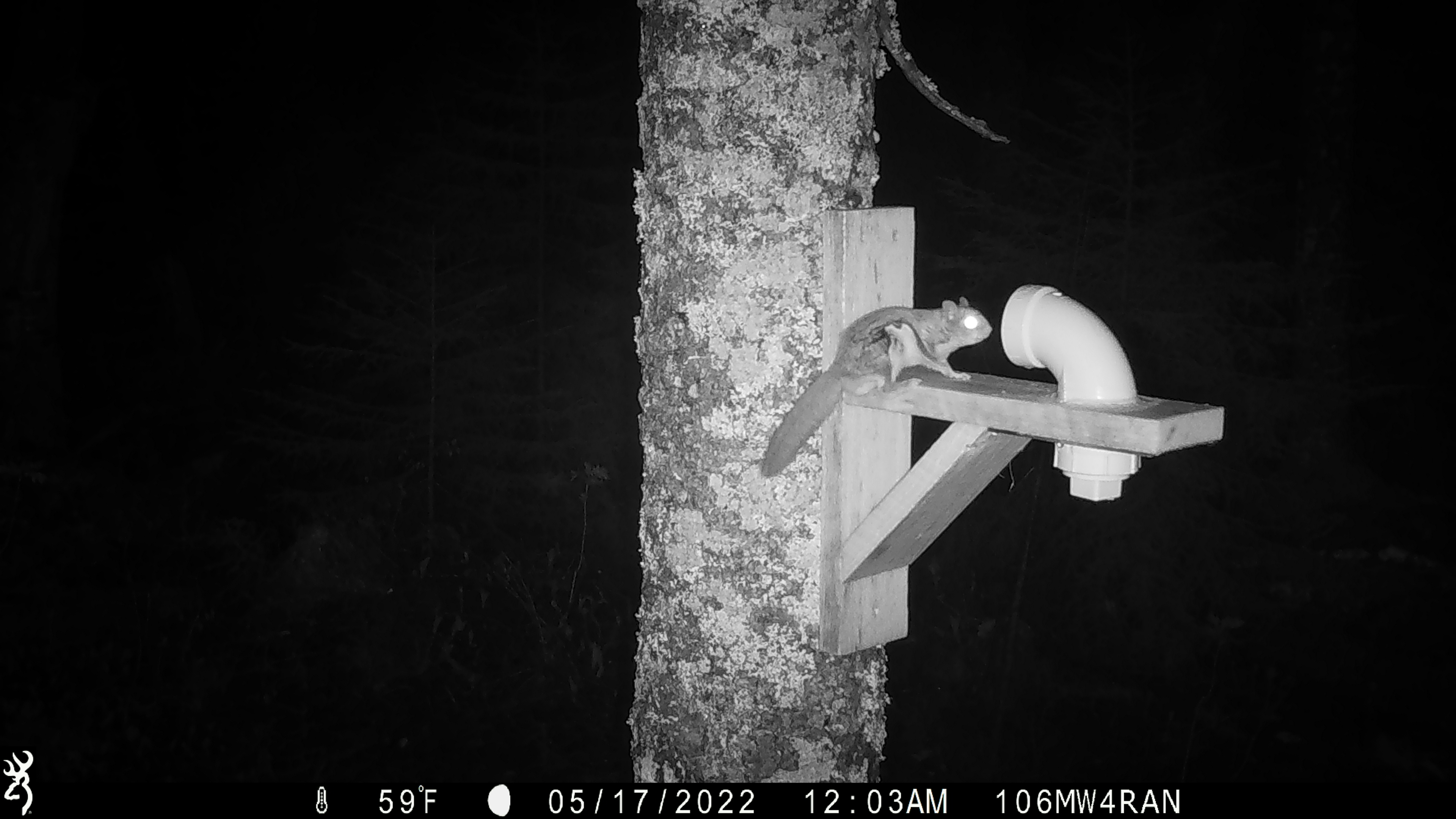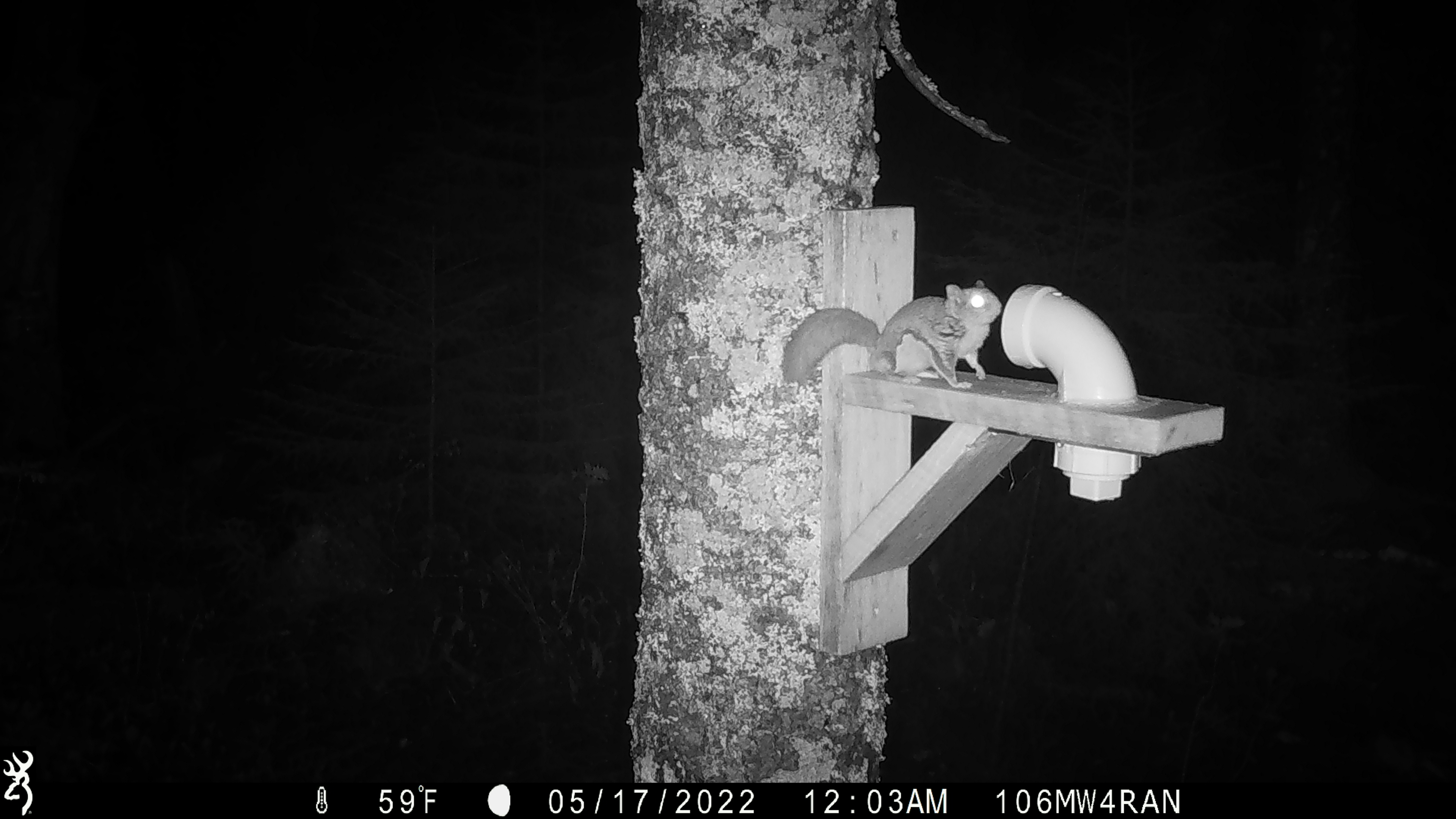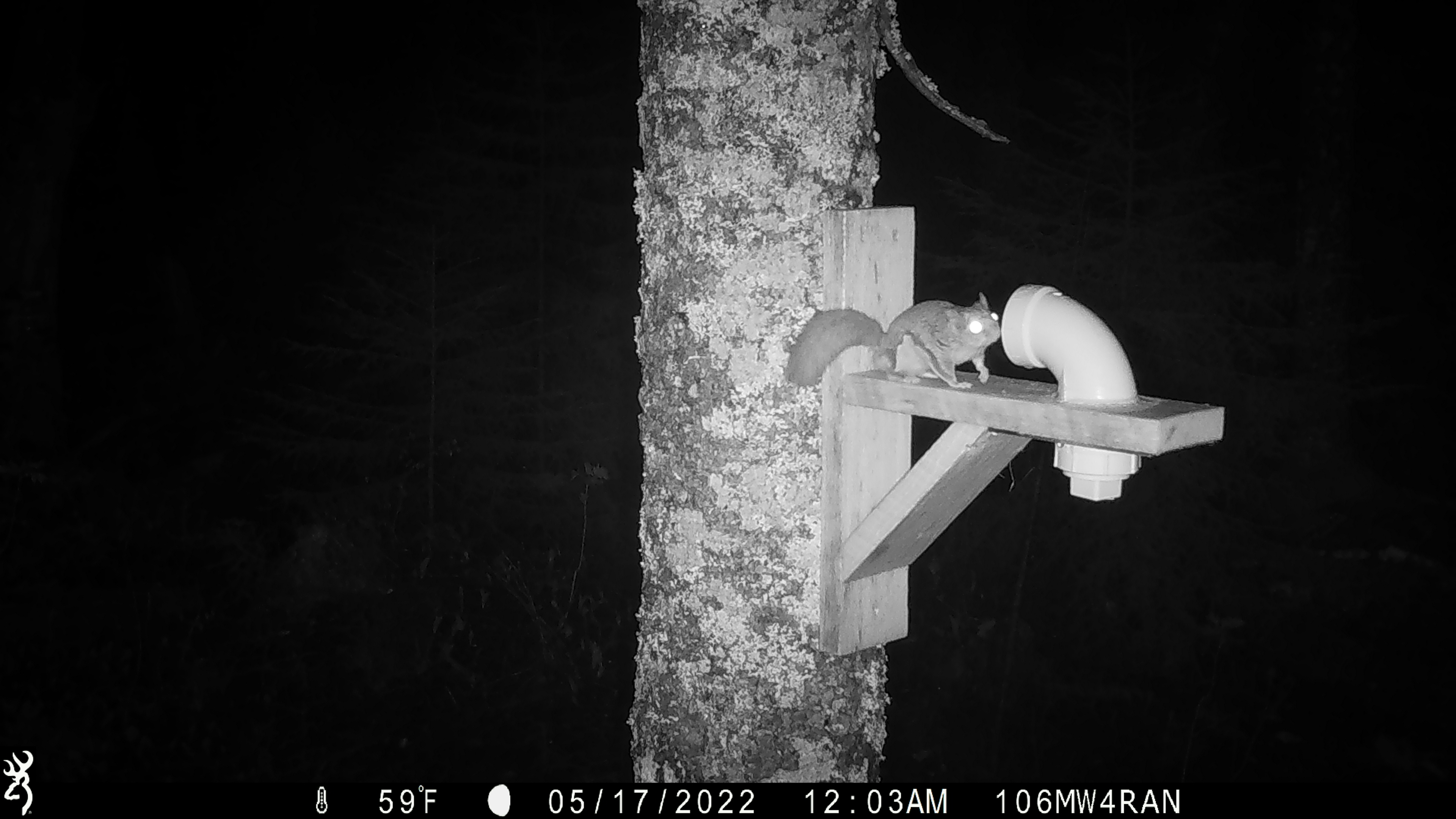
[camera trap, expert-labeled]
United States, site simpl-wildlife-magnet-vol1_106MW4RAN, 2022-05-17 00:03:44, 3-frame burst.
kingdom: Animalia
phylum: Chordata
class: Mammalia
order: Rodentia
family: Sciuridae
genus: Glaucomys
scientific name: Glaucomys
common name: flying squirrel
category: flying squirrel sp.